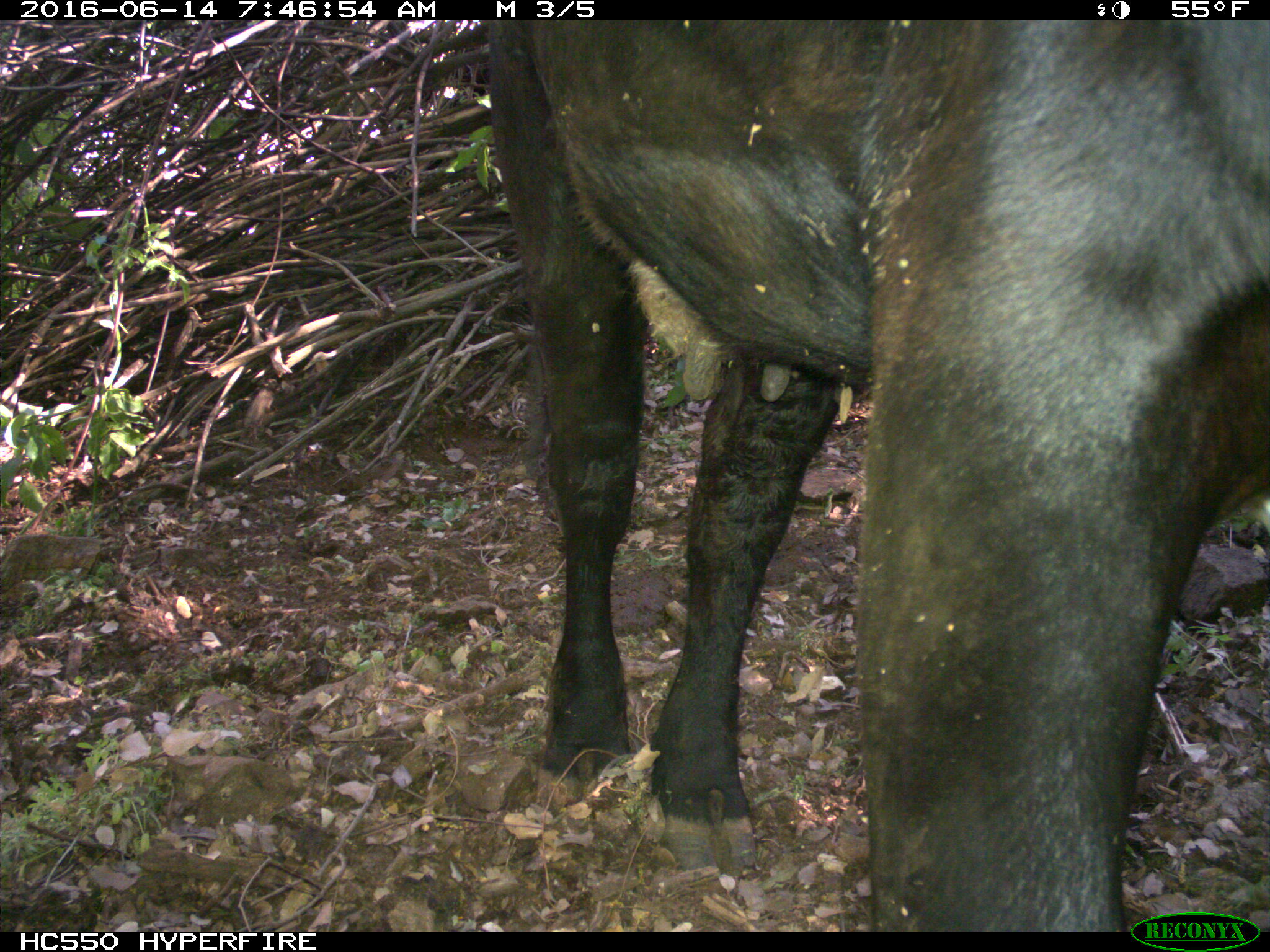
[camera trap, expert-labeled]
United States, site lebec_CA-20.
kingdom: Animalia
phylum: Chordata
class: Mammalia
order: Artiodactyla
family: Bovidae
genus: Bos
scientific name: Bos taurus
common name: domestic cow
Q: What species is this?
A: Bos taurus (domestic cow).